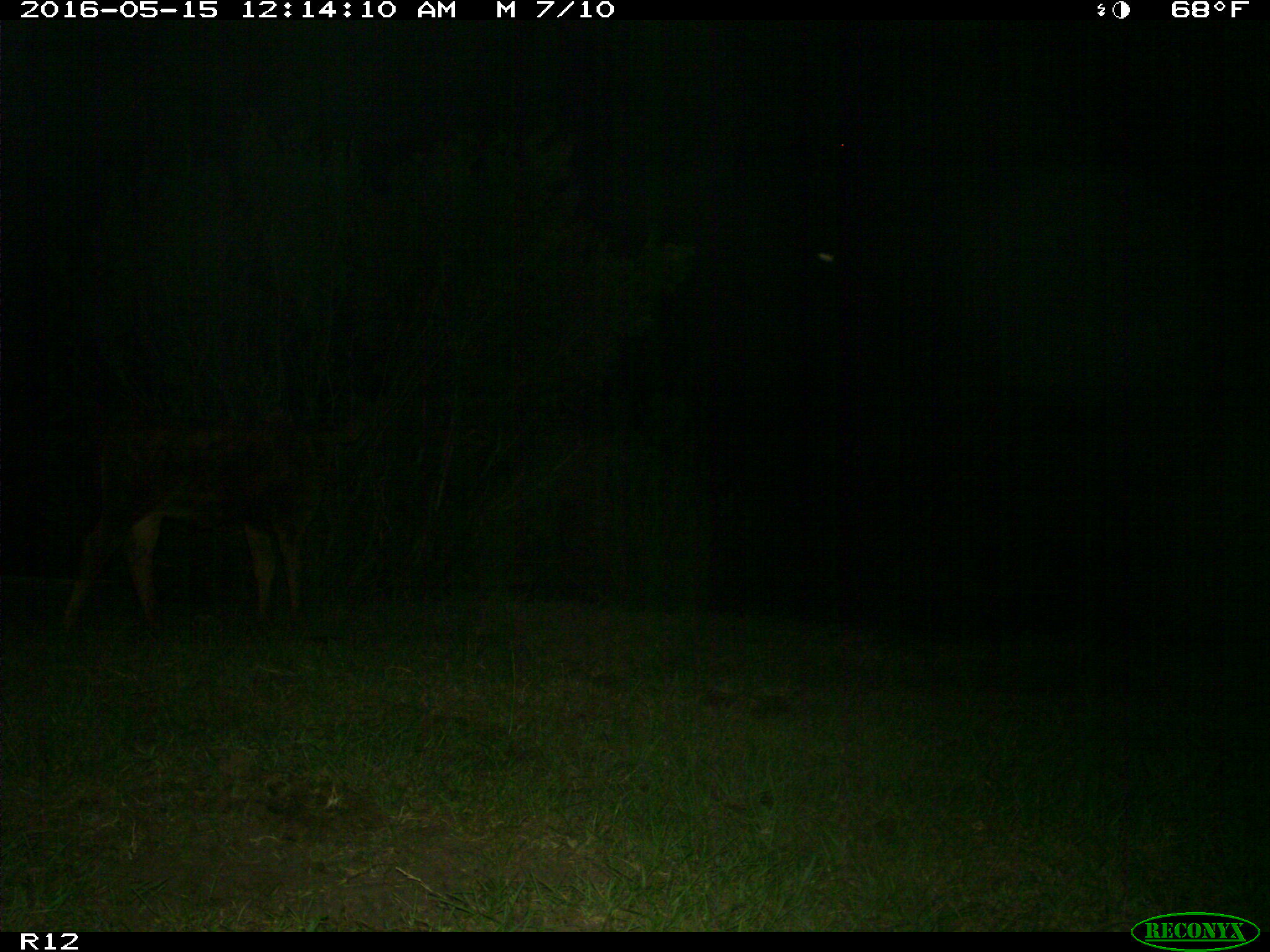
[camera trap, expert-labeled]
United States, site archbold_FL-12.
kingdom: Animalia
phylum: Chordata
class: Mammalia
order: Artiodactyla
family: Bovidae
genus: Bos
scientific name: Bos taurus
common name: domestic cow